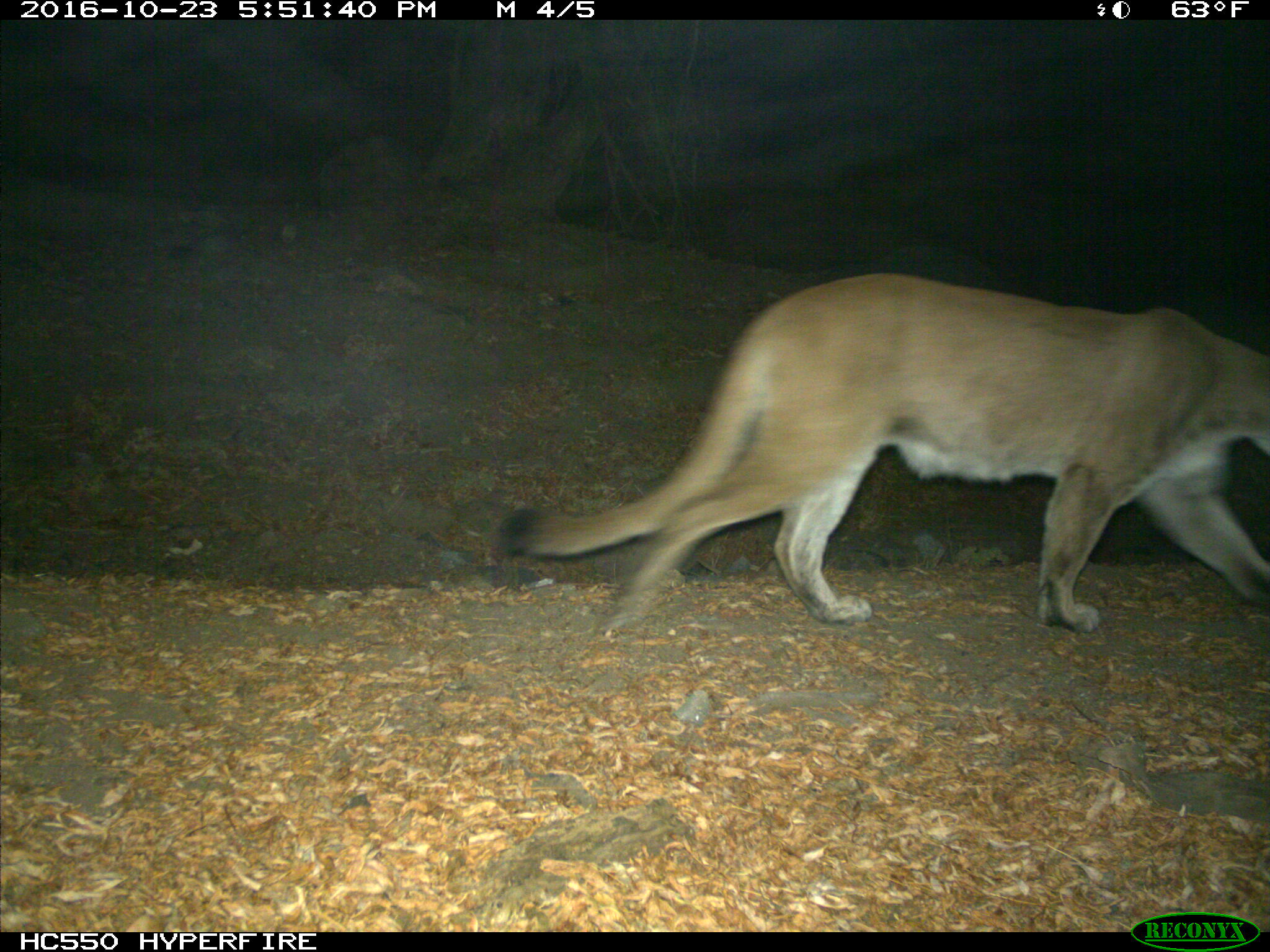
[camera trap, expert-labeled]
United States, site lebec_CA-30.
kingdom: Animalia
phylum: Chordata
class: Mammalia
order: Carnivora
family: Felidae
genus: Puma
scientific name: Puma concolor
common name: mountain lion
Puma concolor (mountain lion).